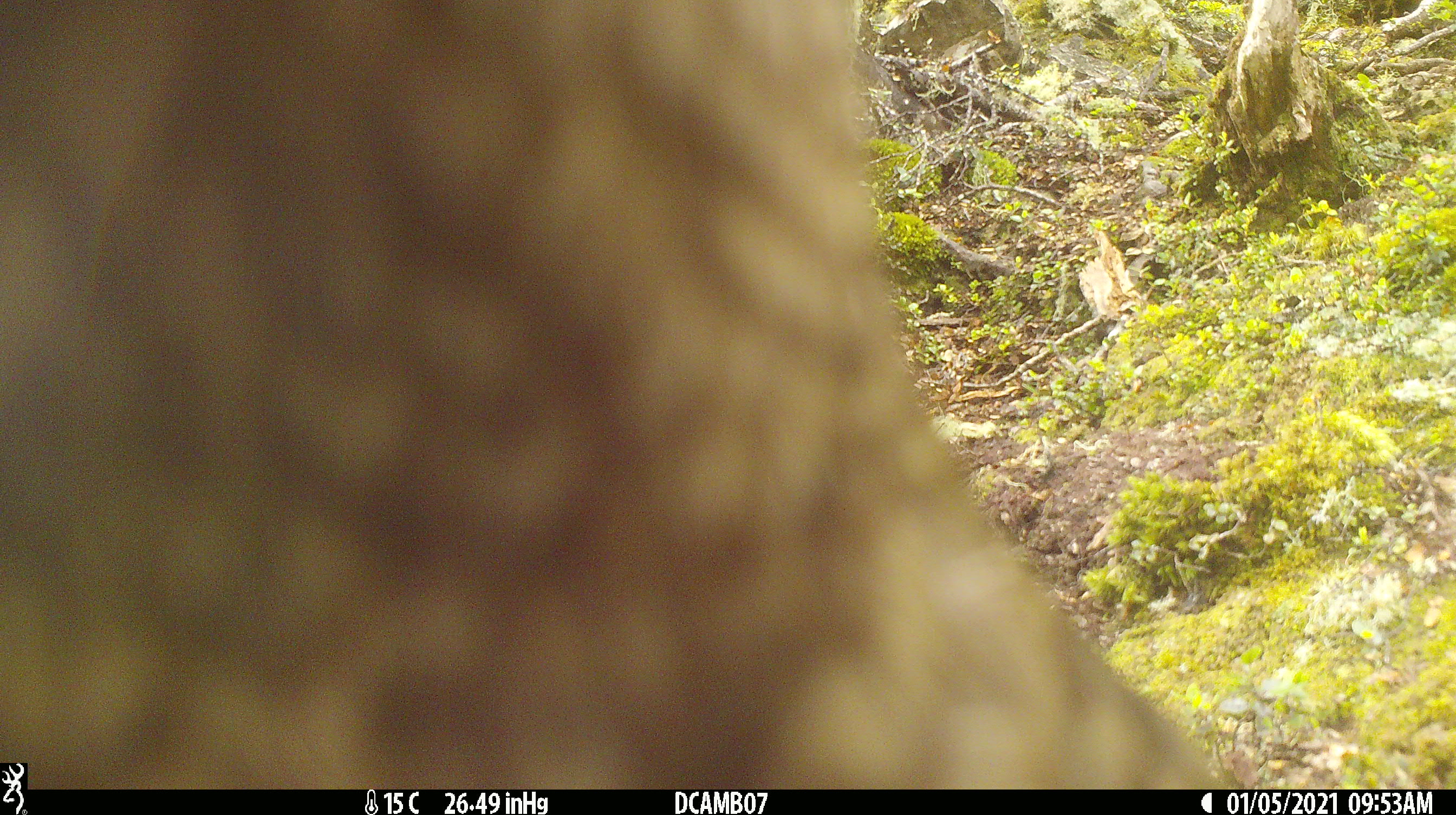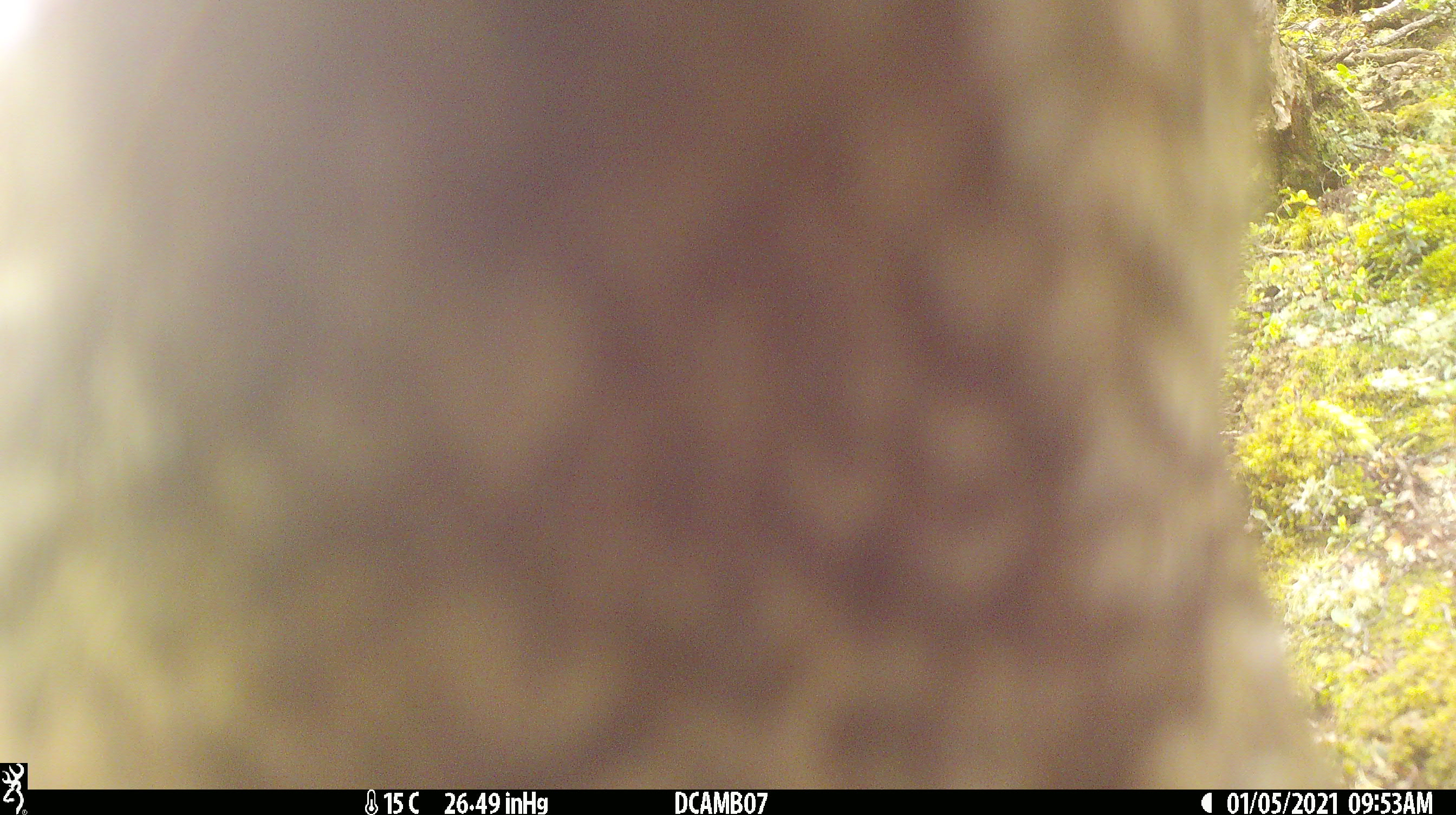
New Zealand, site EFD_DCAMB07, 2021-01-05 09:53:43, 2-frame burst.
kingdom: Animalia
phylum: Chordata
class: Aves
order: Psittaciformes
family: Strigopidae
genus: Nestor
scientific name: Nestor notabilis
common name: kea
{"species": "kea (Nestor notabilis)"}